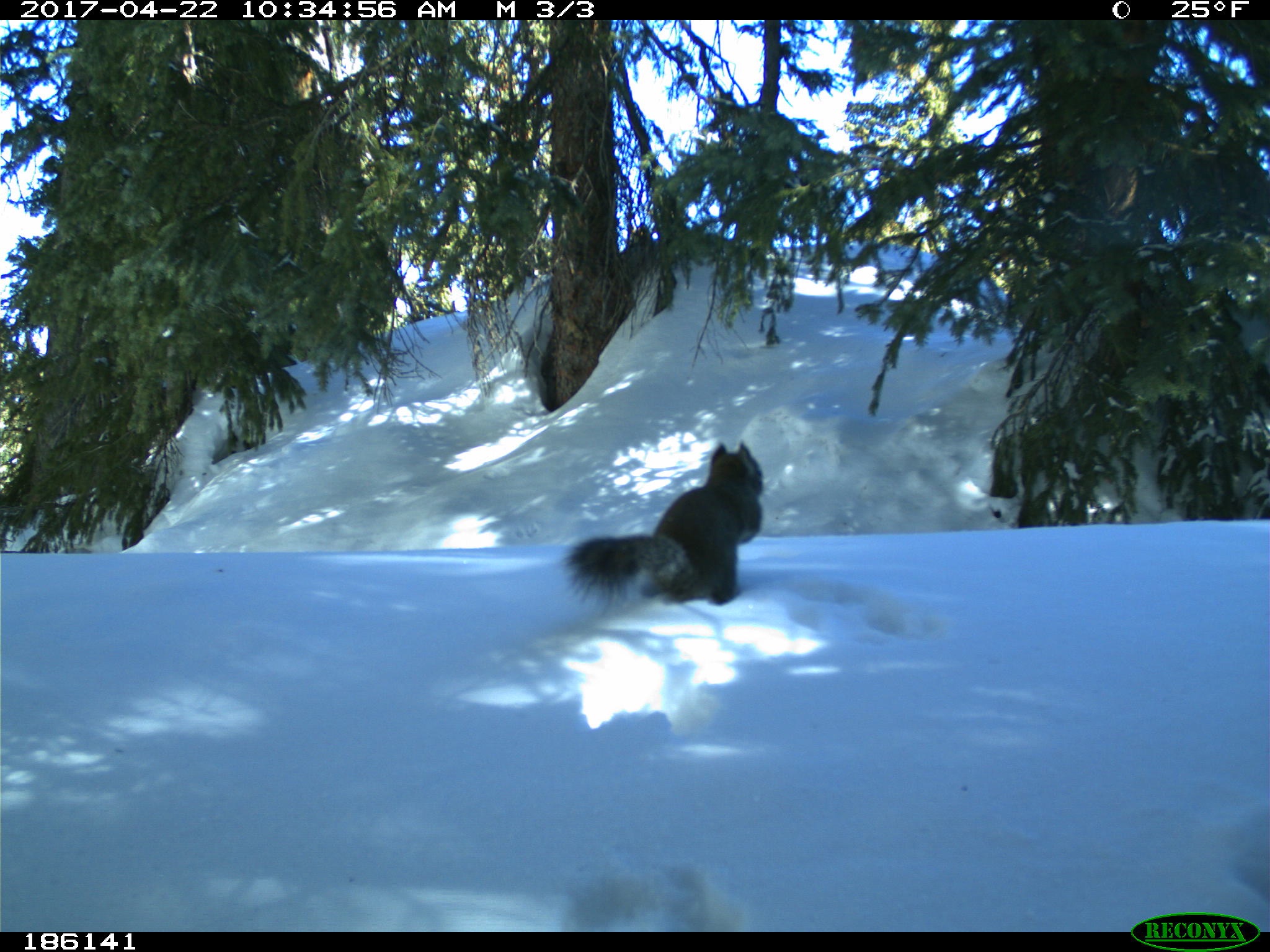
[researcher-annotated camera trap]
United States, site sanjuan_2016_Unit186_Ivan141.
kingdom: Animalia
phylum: Chordata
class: Mammalia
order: Rodentia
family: Sciuridae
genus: Tamiasciurus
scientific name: Tamiasciurus hudsonicus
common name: american red squirrel